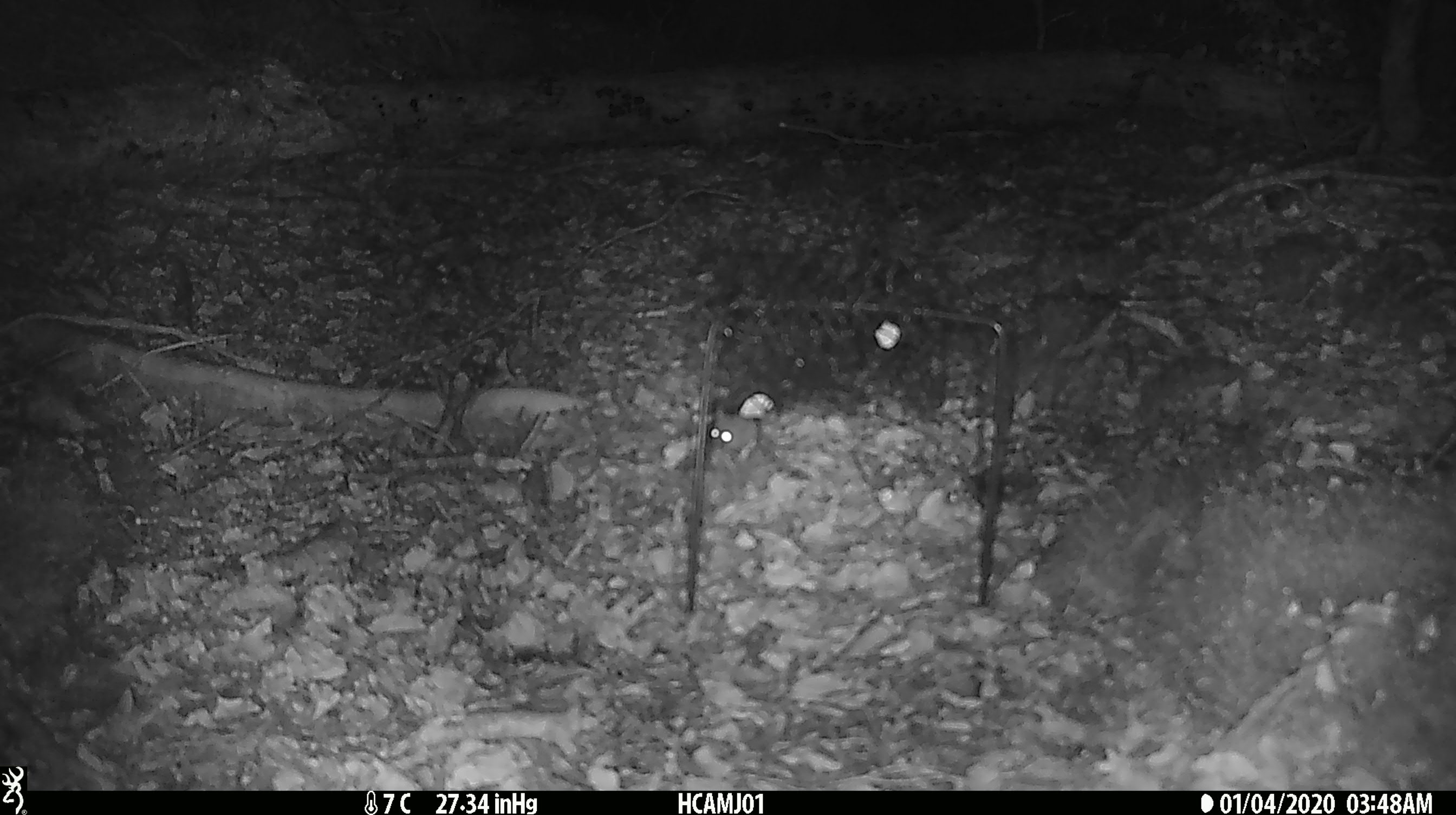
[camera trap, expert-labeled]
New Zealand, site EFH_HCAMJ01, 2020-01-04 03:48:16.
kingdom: Animalia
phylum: Chordata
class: Mammalia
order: Rodentia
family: Muridae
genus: Mus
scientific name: Mus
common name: mouse